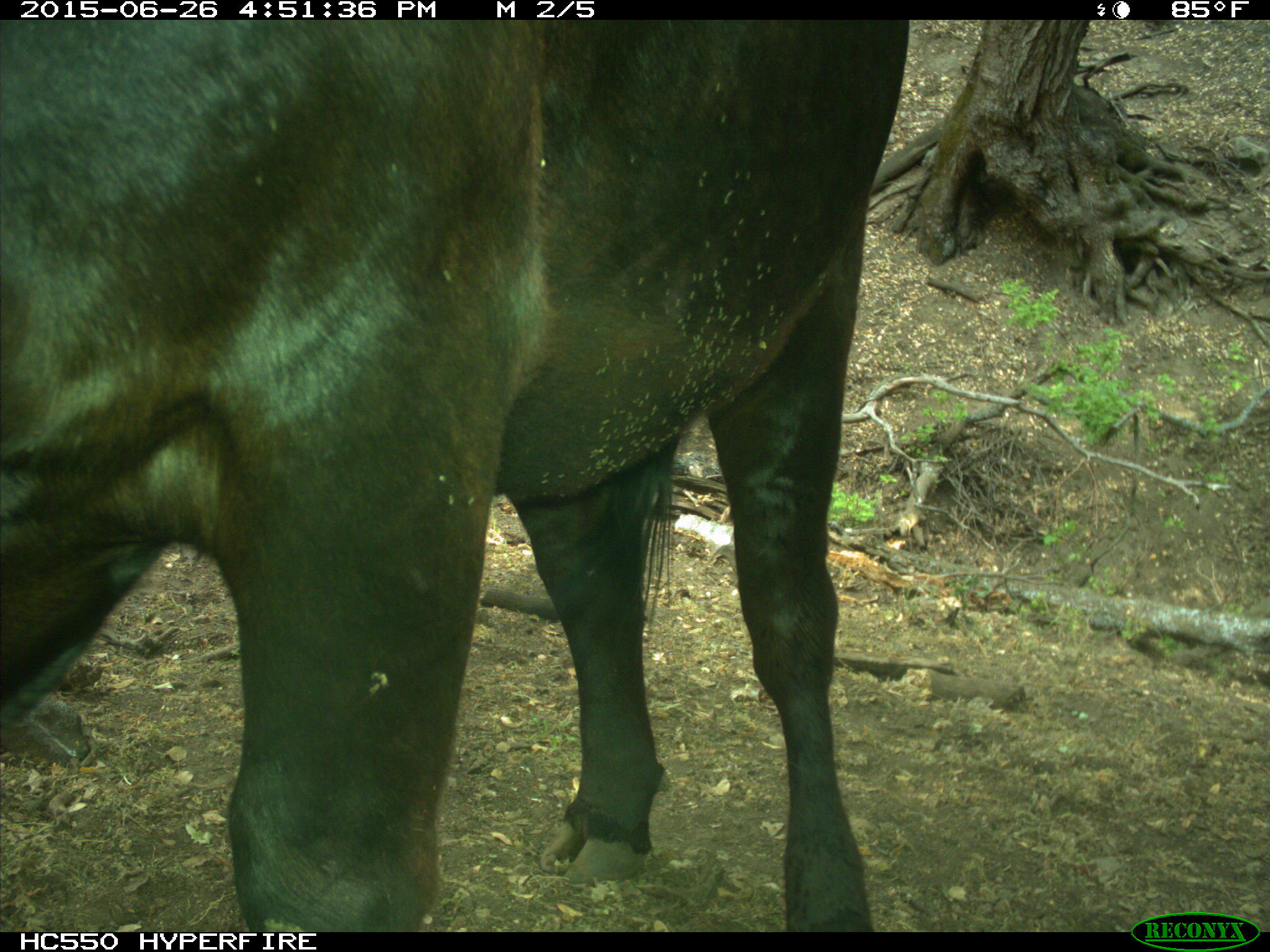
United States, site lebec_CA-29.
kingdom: Animalia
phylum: Chordata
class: Mammalia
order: Artiodactyla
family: Bovidae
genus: Bos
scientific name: Bos taurus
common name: domestic cow